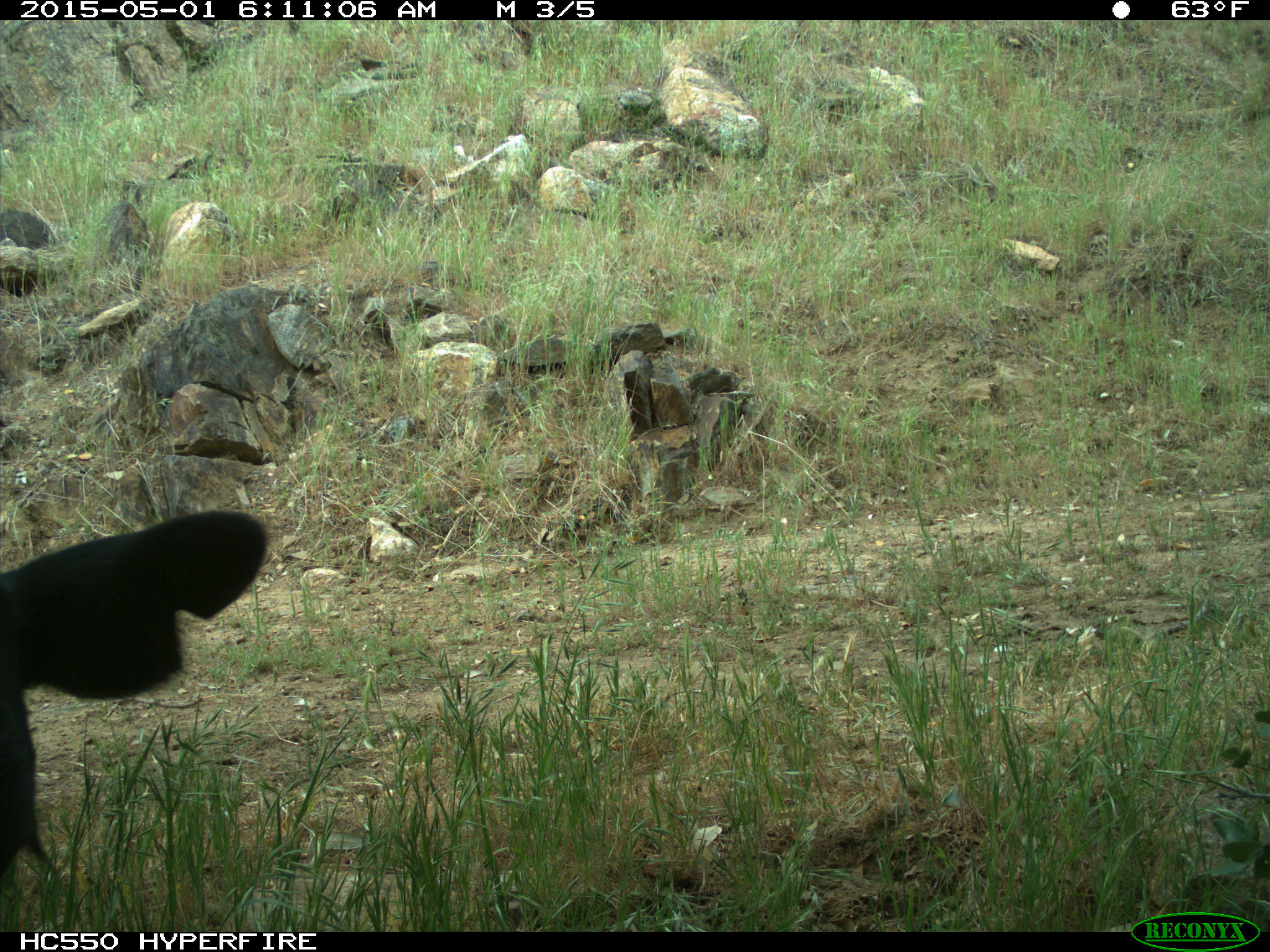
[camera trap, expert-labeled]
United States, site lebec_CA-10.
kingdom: Animalia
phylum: Chordata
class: Mammalia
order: Artiodactyla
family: Bovidae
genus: Bos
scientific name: Bos taurus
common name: domestic cow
Bos taurus (domestic cow).